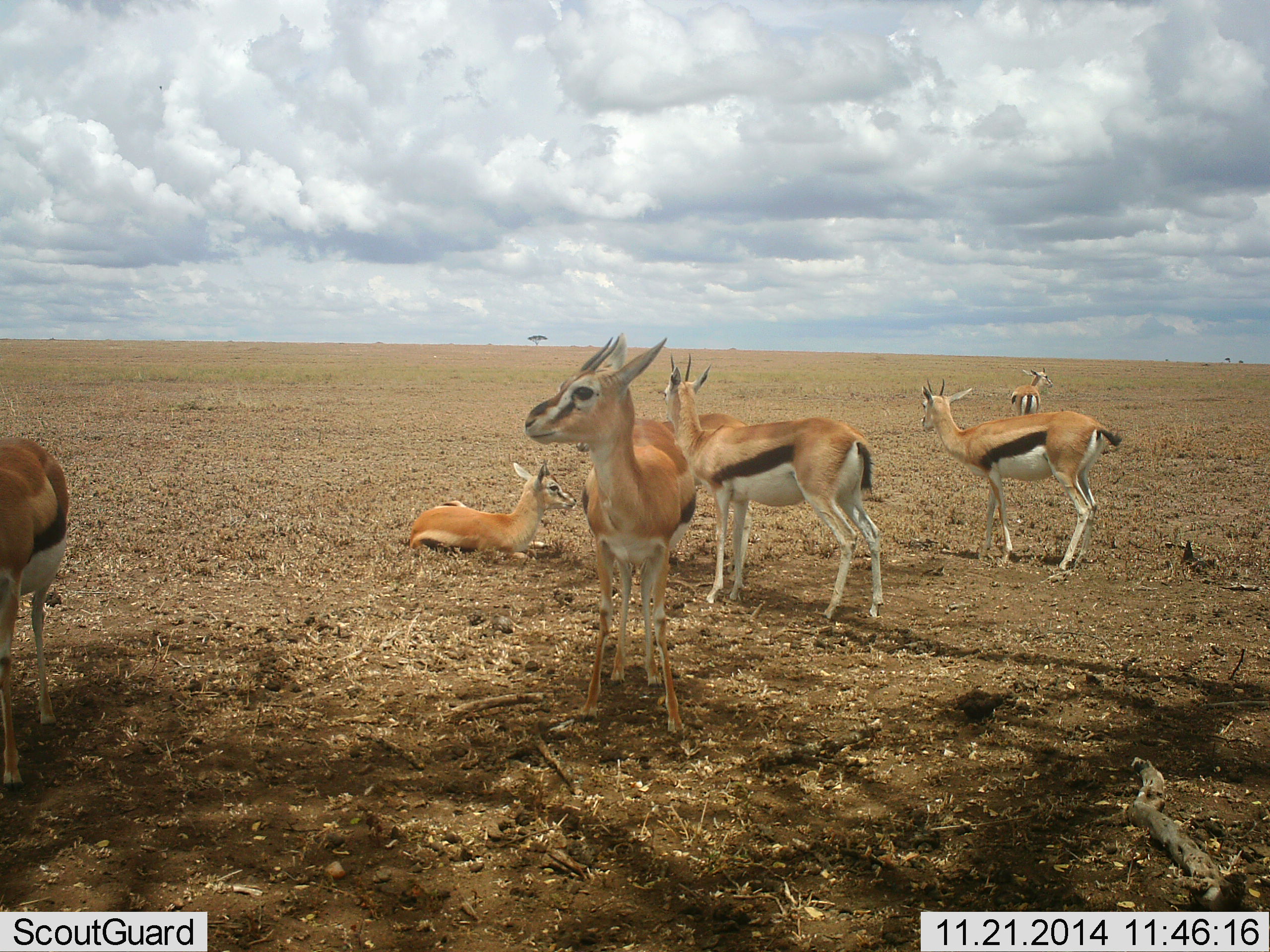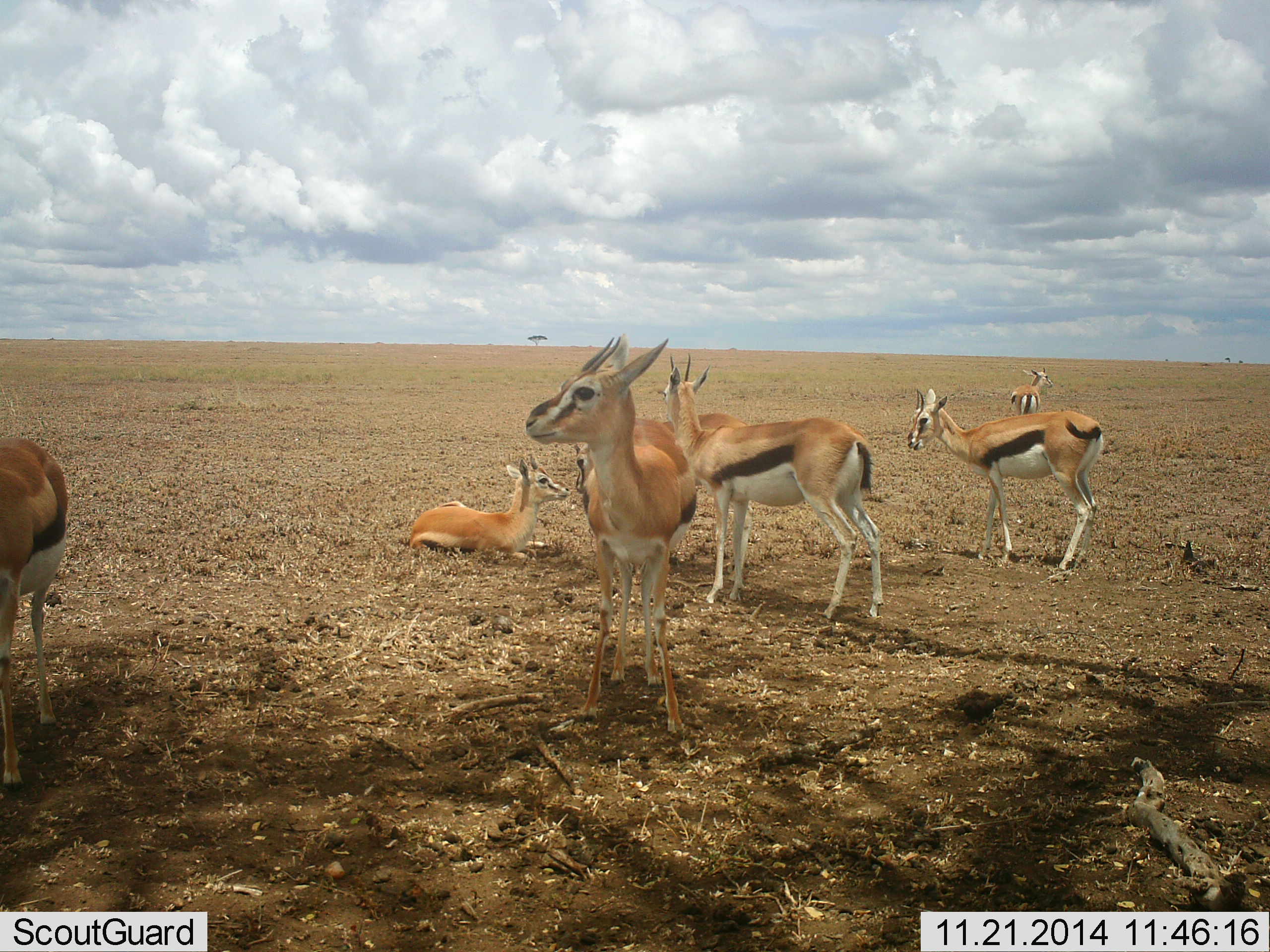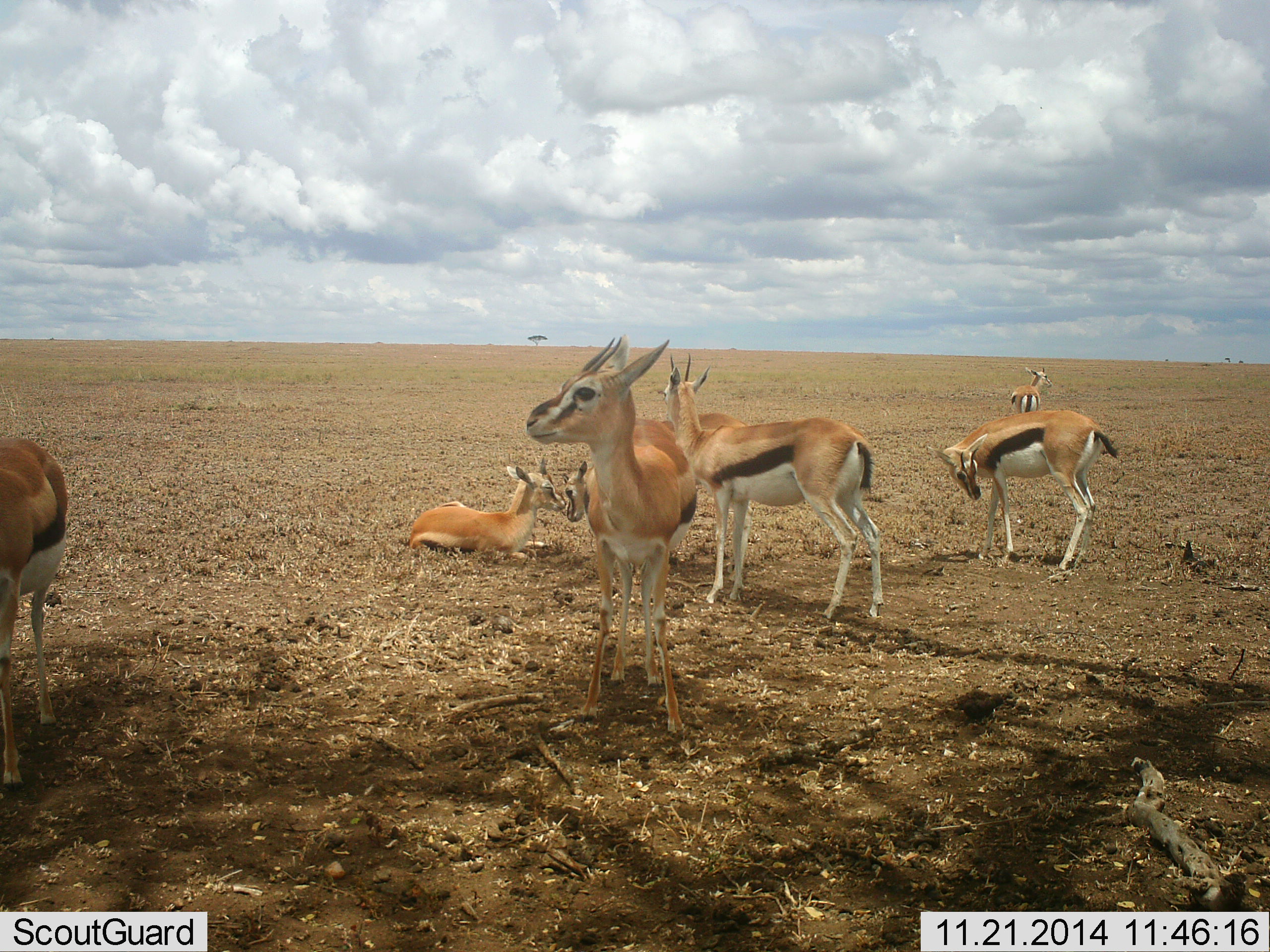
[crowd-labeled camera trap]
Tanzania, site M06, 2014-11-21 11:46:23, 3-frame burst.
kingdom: Animalia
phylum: Chordata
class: Mammalia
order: Artiodactyla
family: Bovidae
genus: Eudorcas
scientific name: Eudorcas thomsonii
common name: thomson's gazelle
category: gazellethomsons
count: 7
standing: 90%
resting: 100%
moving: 10%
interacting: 30%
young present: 20%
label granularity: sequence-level